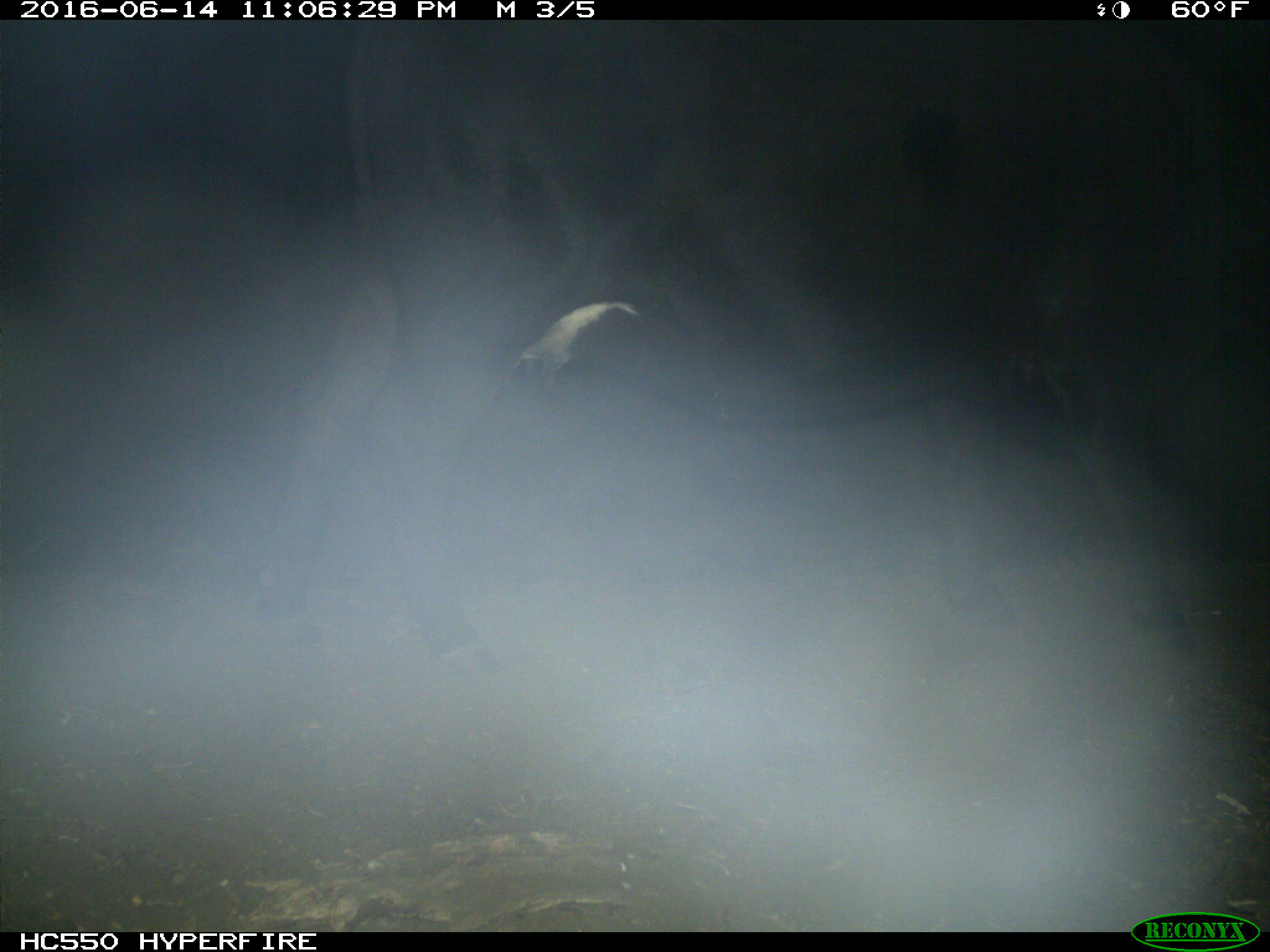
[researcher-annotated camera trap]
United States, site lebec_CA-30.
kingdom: Animalia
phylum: Chordata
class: Mammalia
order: Artiodactyla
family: Bovidae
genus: Bos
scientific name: Bos taurus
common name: domestic cow